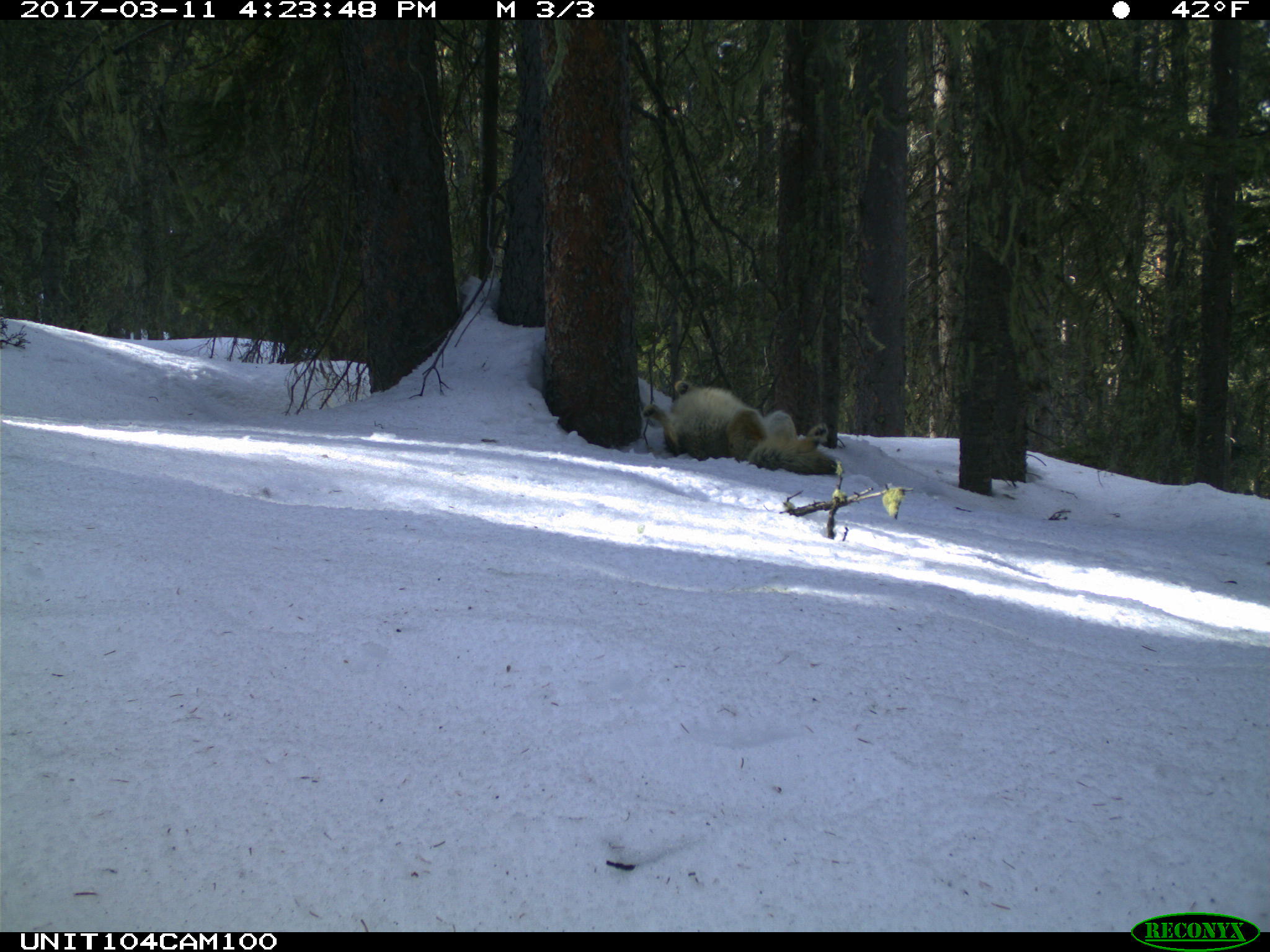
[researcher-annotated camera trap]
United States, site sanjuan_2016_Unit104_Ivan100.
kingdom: Animalia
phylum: Chordata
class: Mammalia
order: Carnivora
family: Canidae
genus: Canis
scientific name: Canis latrans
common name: coyote